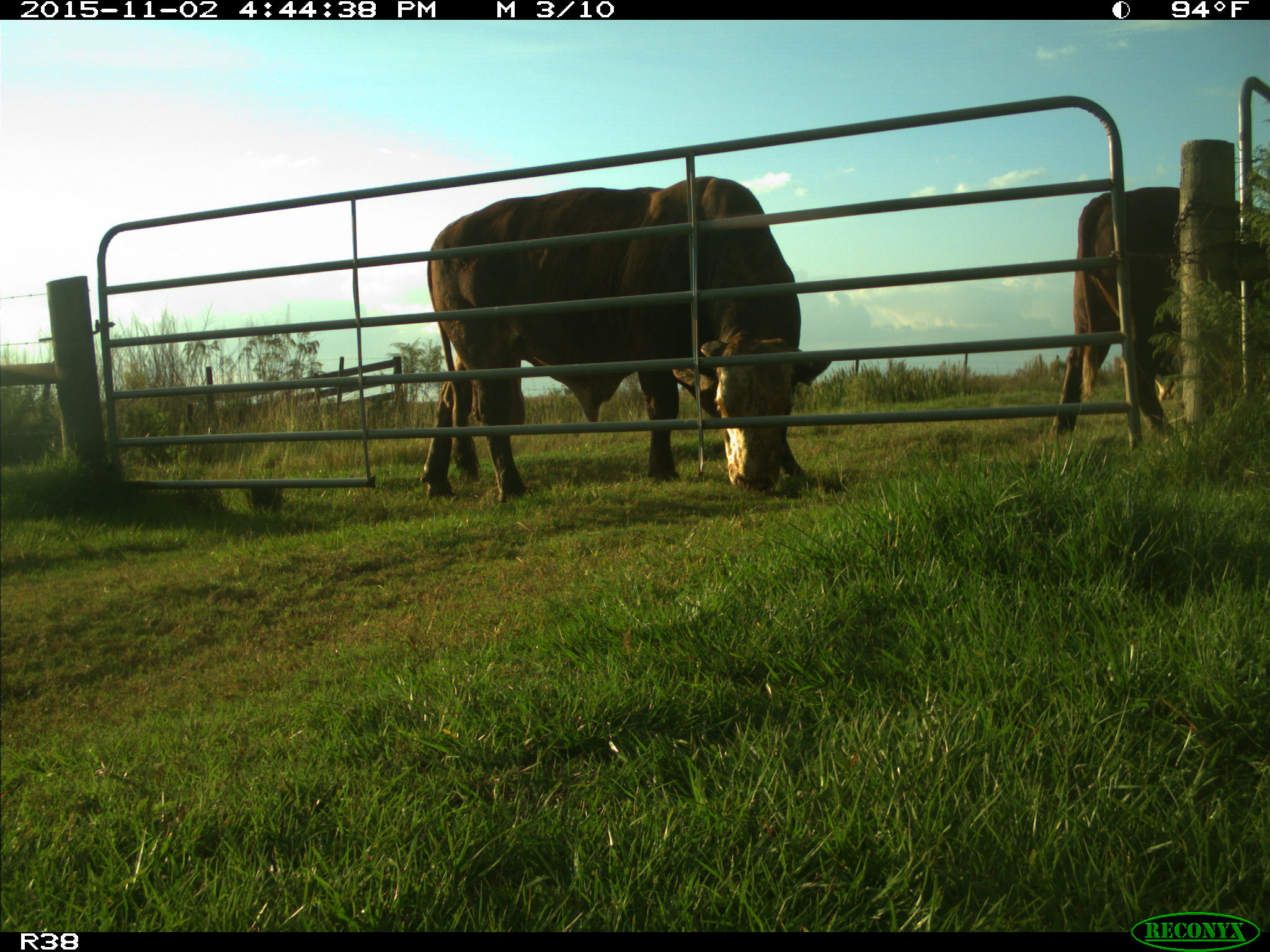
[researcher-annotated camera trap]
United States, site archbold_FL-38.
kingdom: Animalia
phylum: Chordata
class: Mammalia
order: Artiodactyla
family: Bovidae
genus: Bos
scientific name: Bos taurus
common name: domestic cow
Bos taurus (domestic cow).